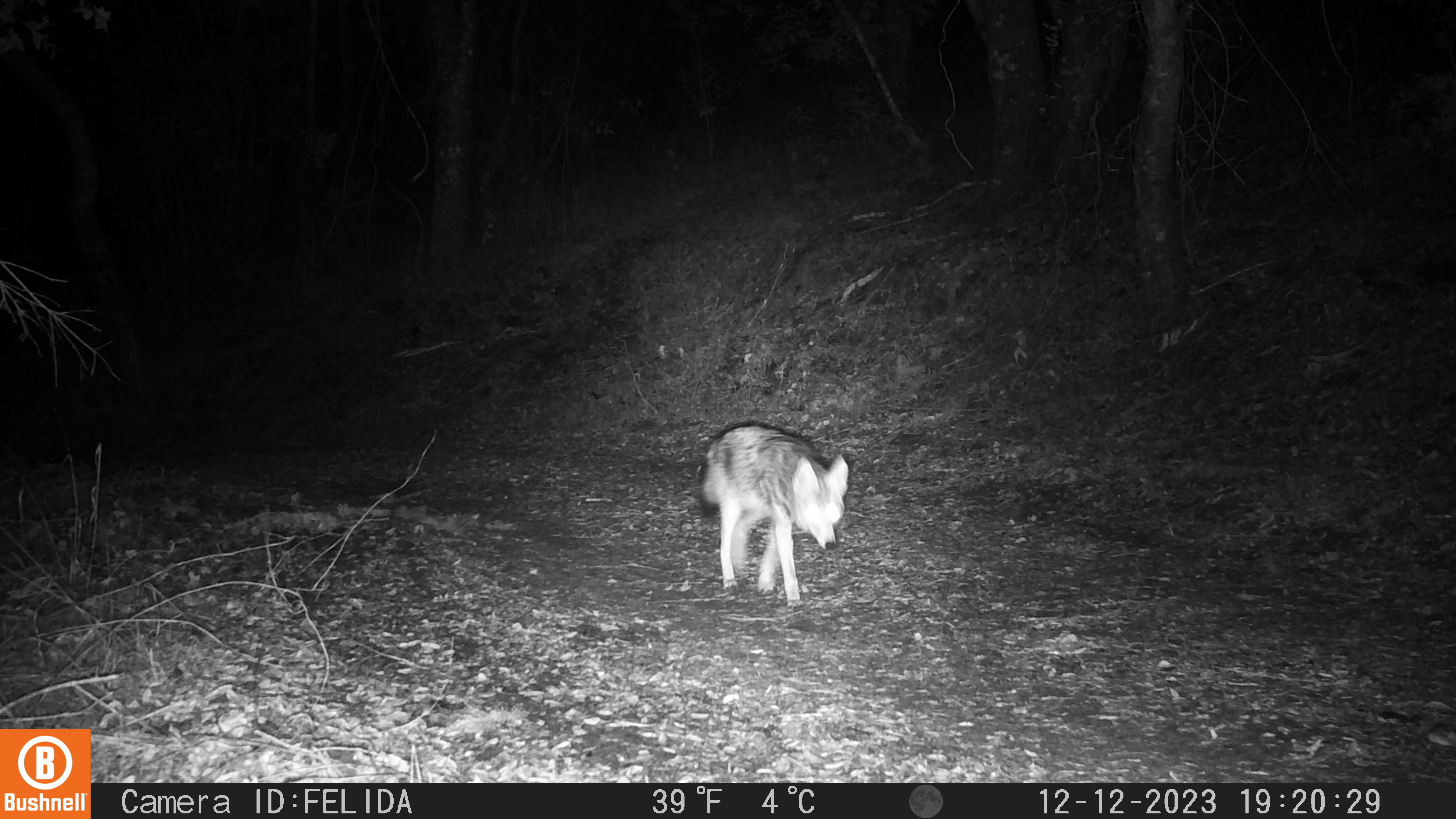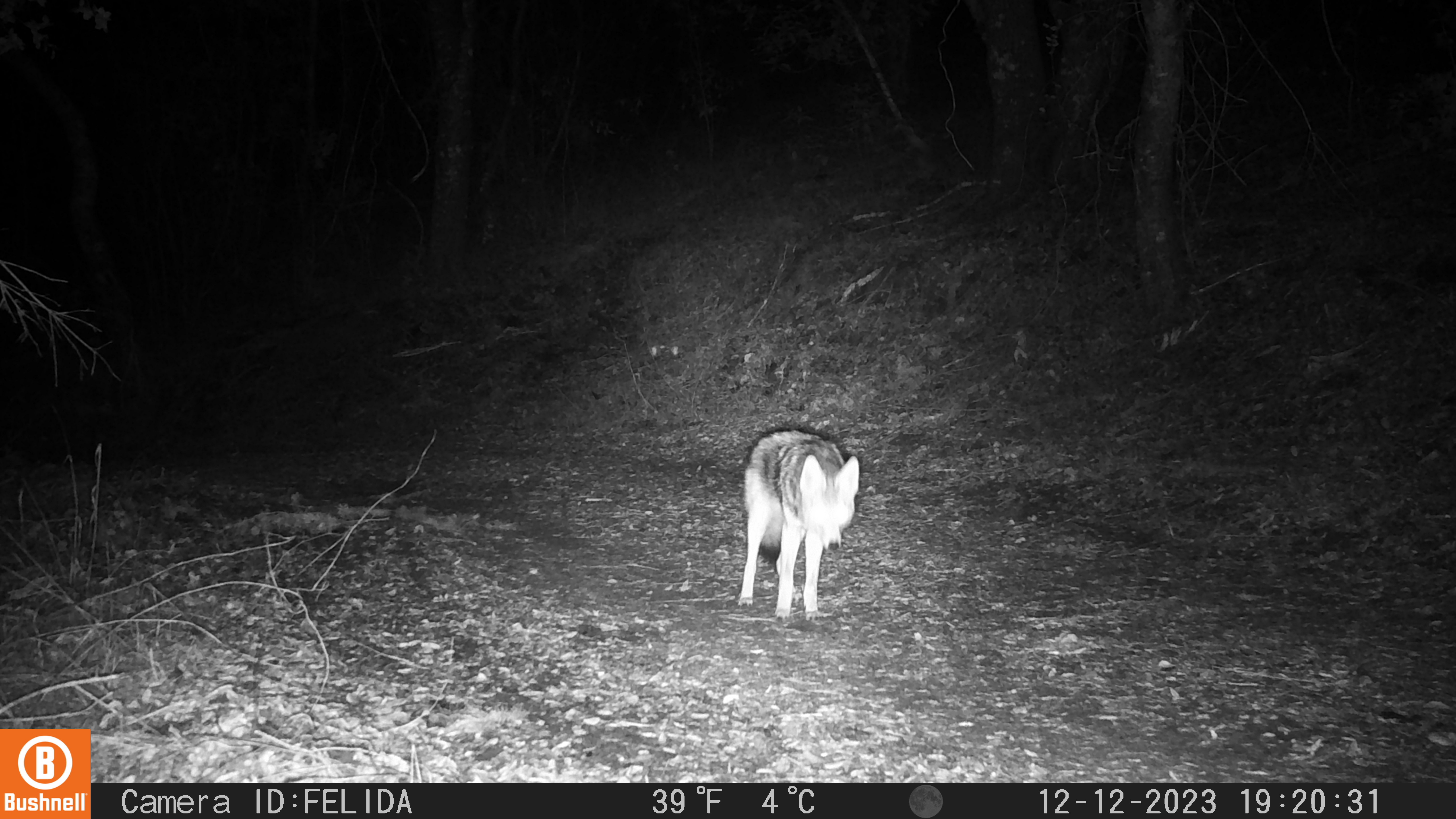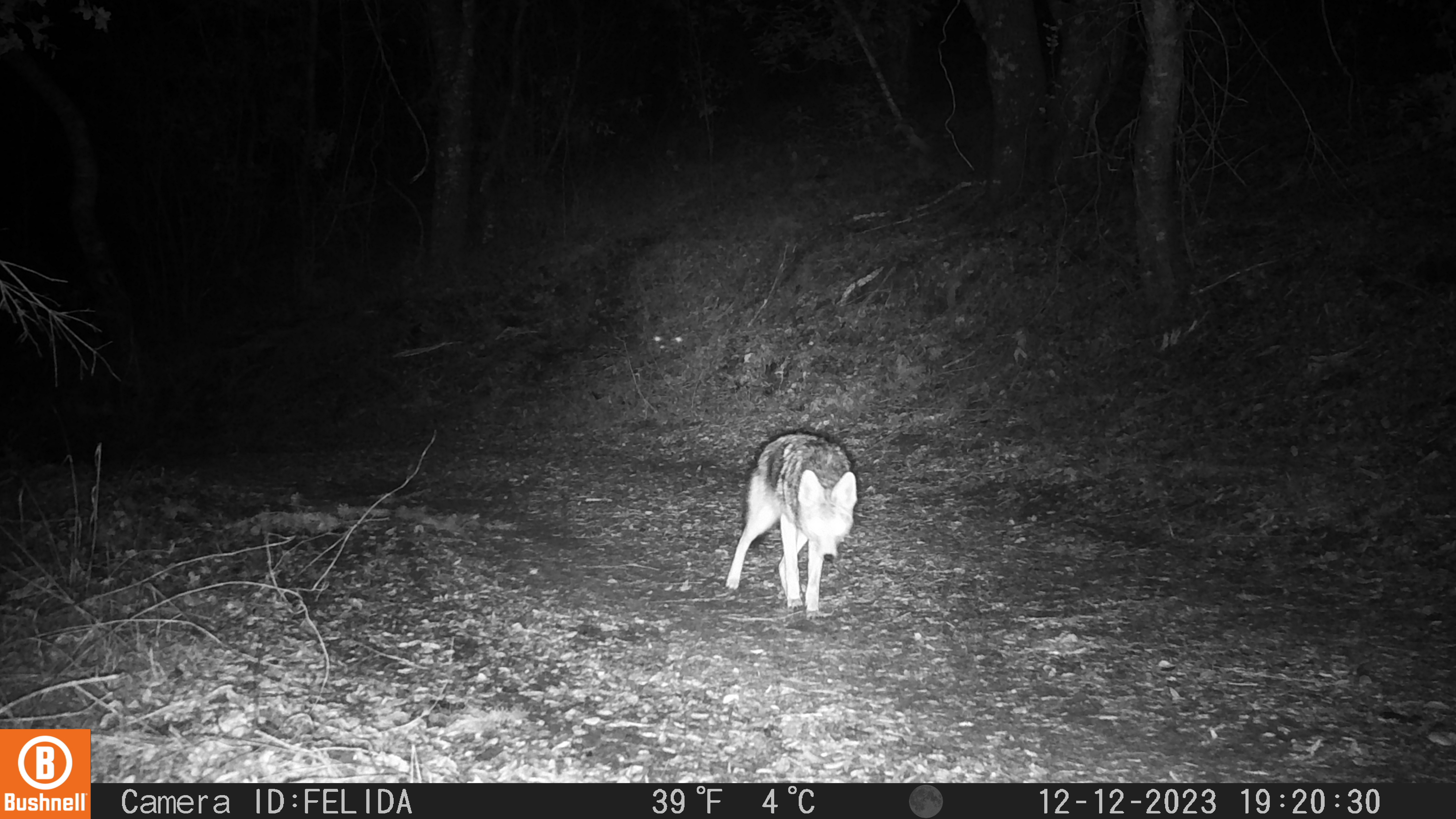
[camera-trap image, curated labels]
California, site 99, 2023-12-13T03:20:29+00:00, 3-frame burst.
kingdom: Animalia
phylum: Chordata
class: Mammalia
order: Carnivora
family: Canidae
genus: Canis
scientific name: Canis latrans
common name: coyote